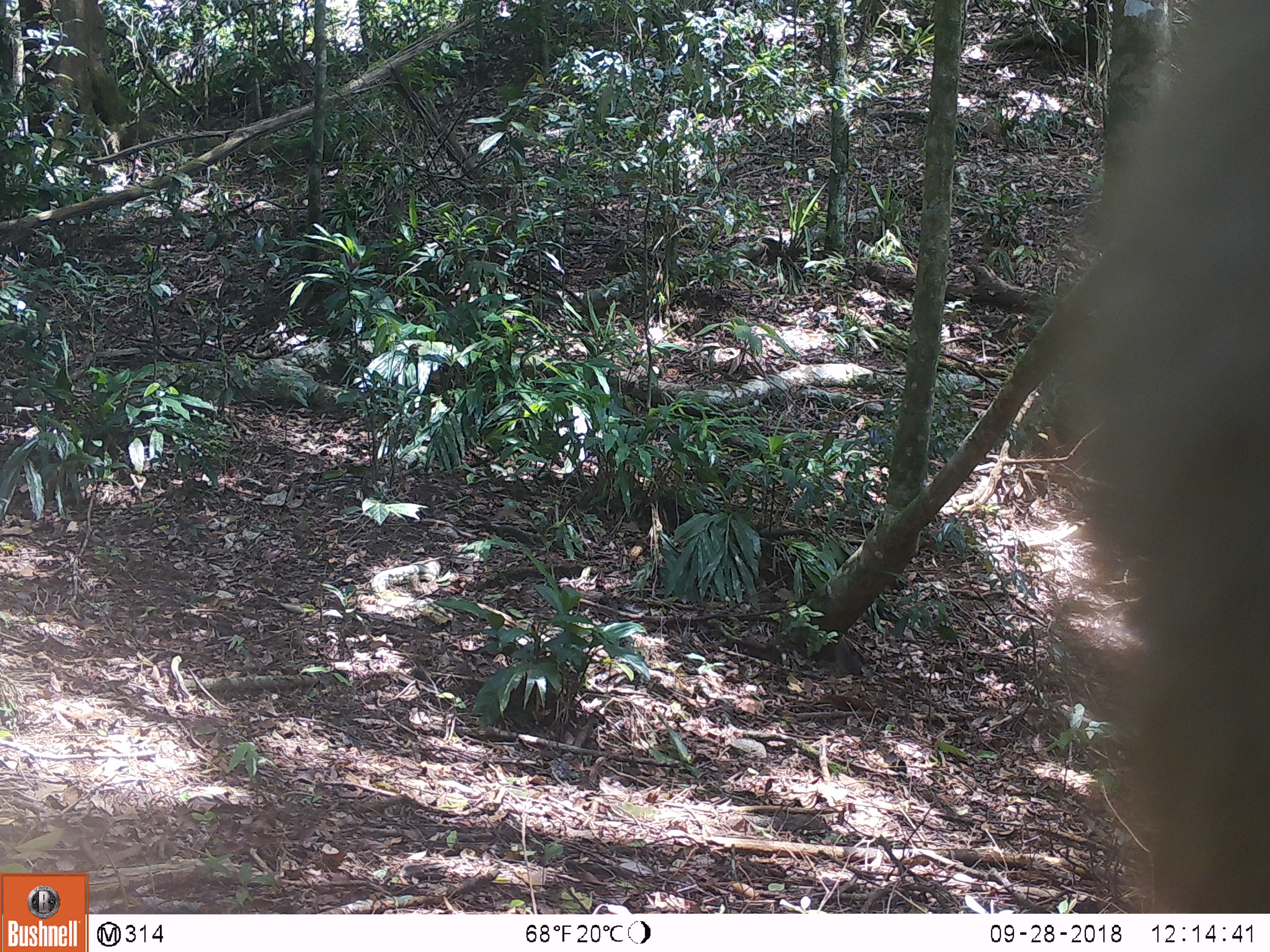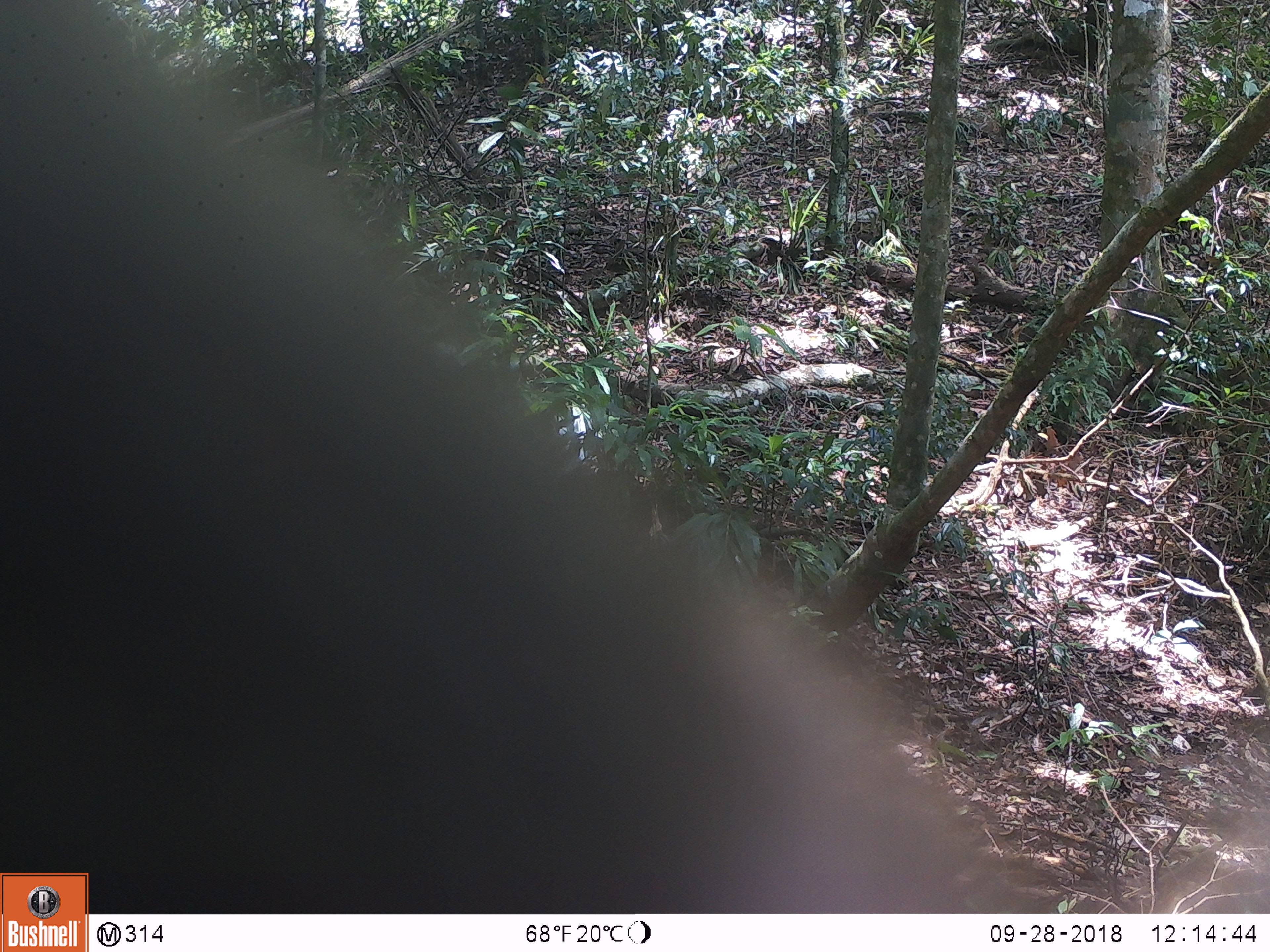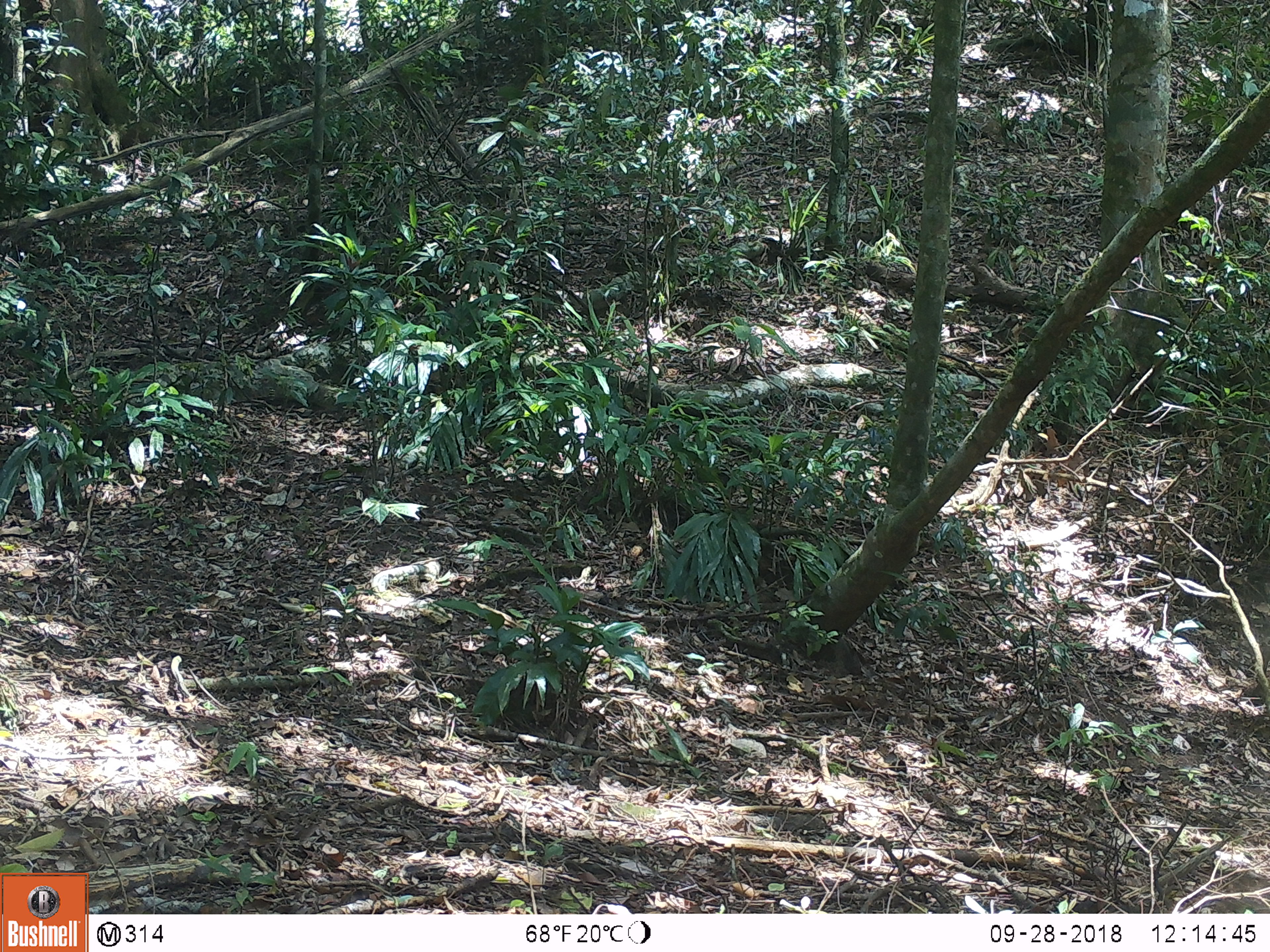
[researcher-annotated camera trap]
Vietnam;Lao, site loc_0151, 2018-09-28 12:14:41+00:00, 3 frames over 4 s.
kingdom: Animalia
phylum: Chordata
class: Mammalia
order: Primates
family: Cercopithecidae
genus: Macaca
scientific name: Macaca nemestrina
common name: pig-tailed macaque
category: pig tailed macaque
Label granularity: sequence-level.